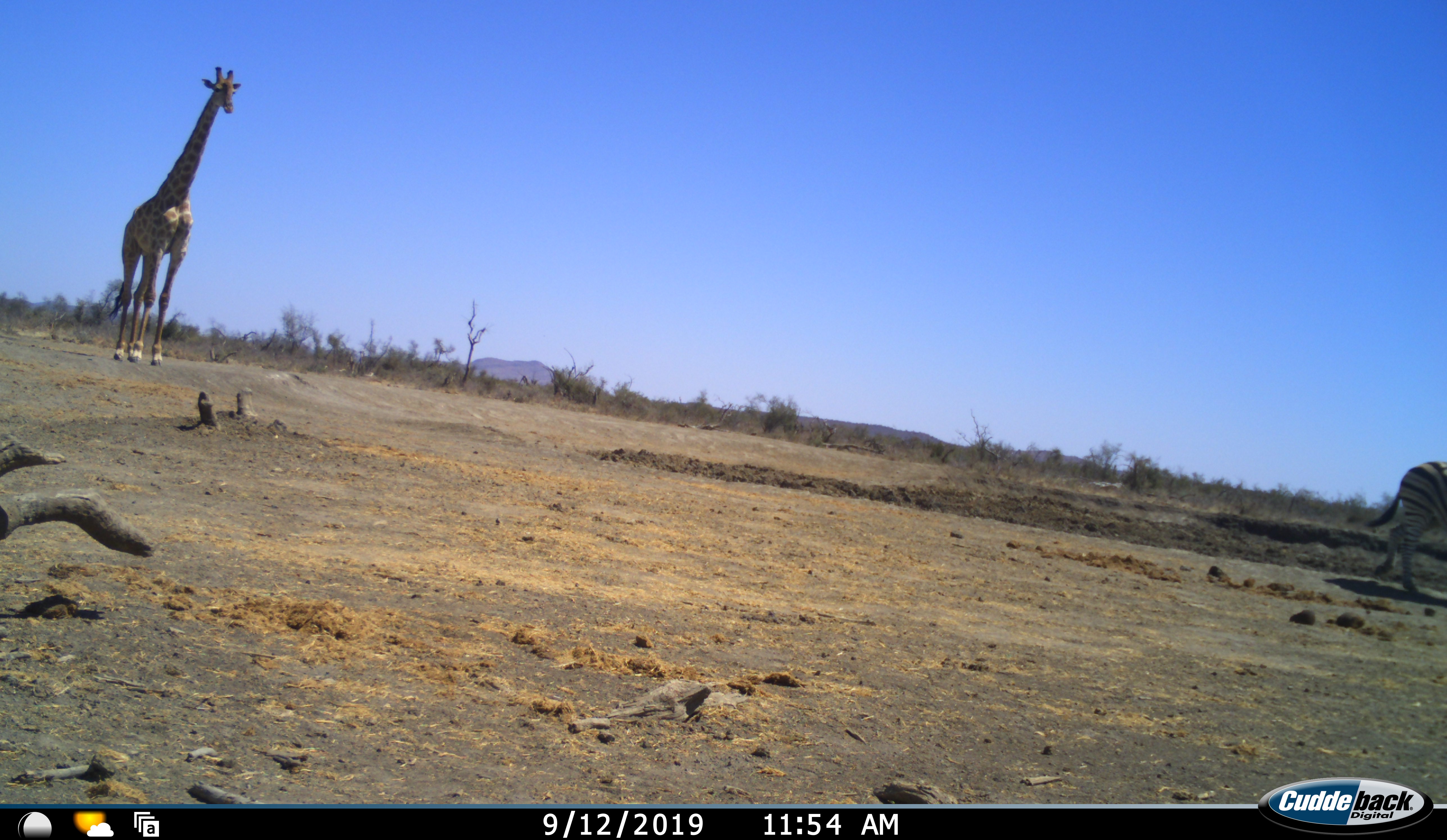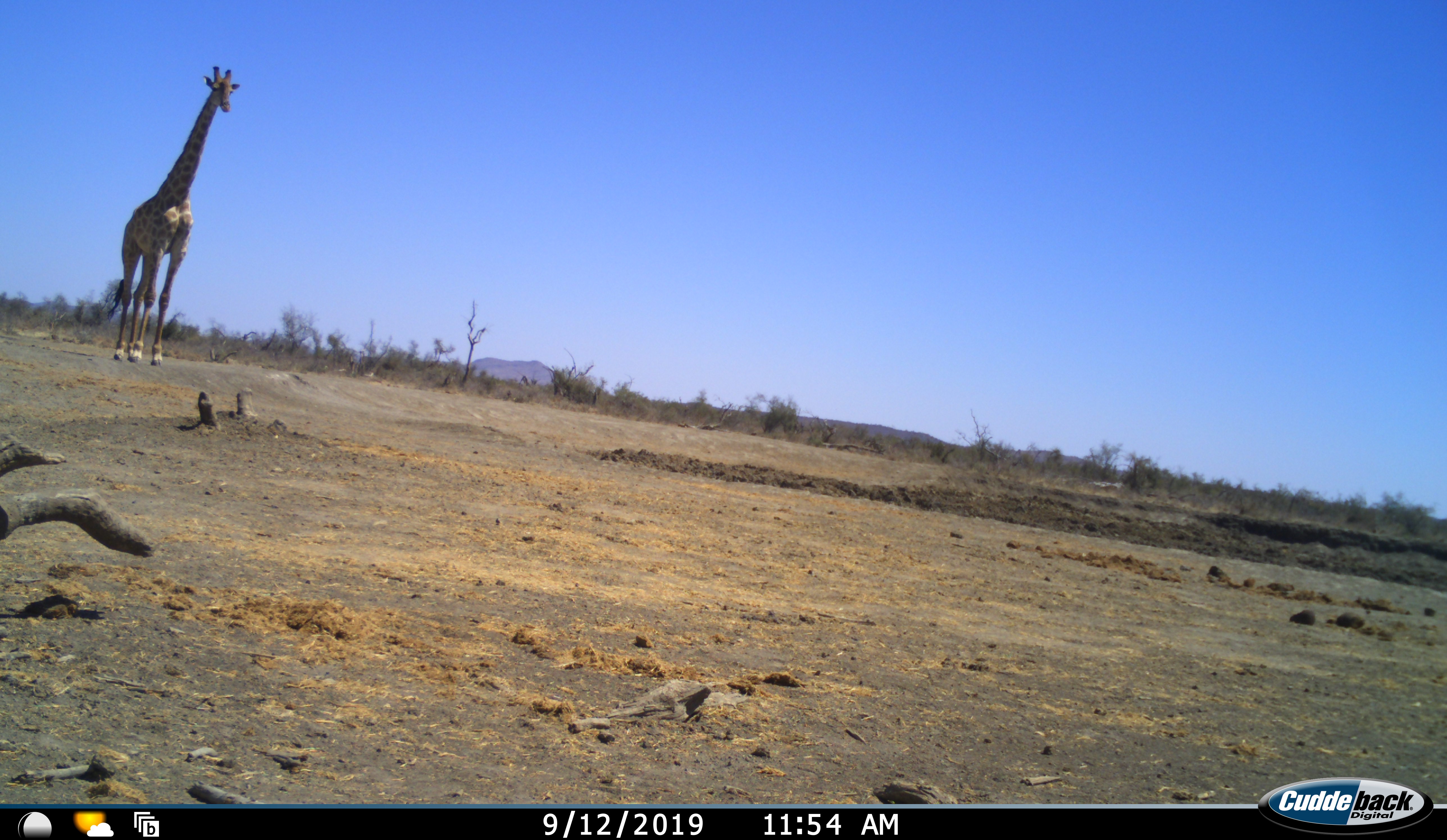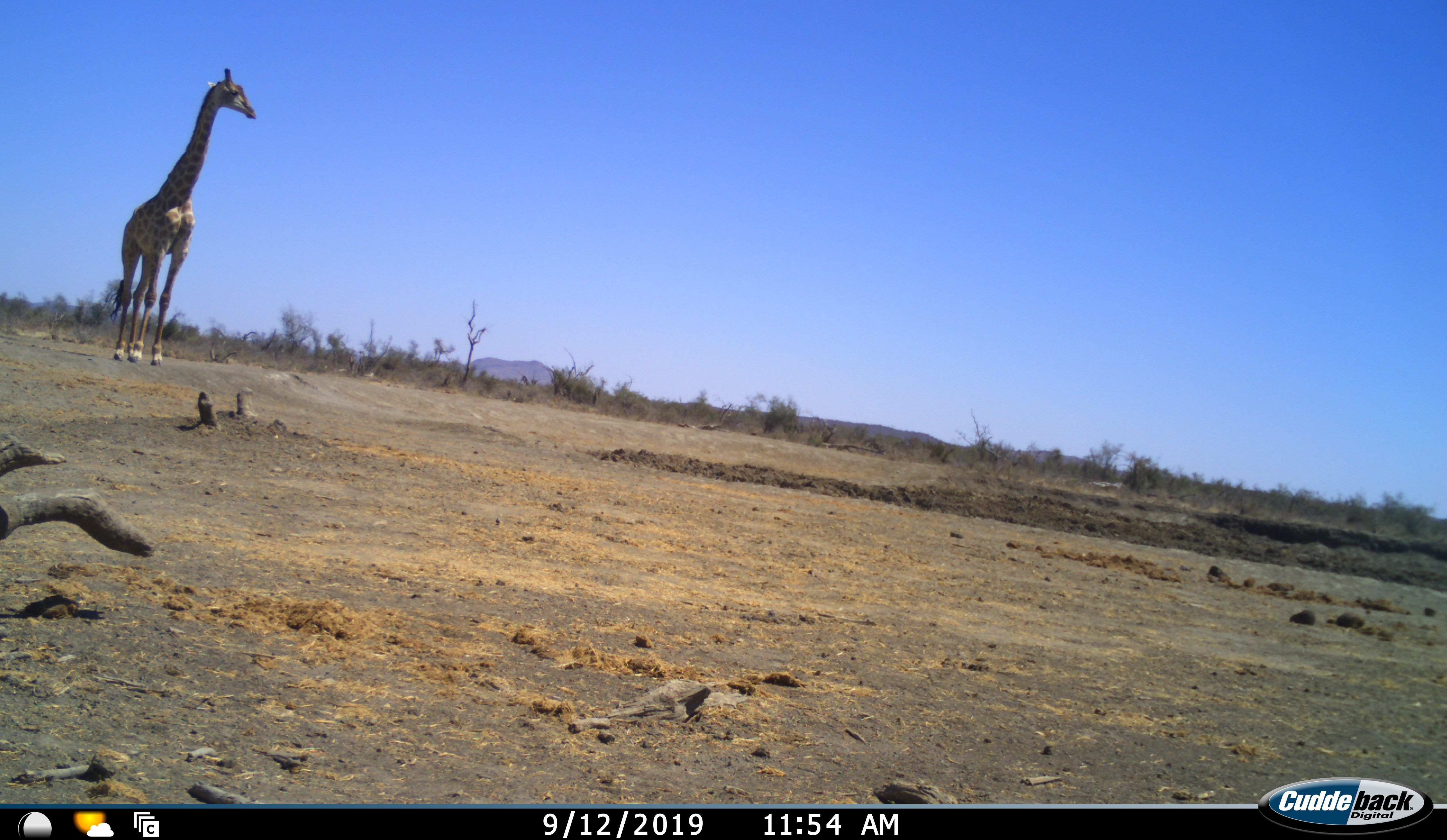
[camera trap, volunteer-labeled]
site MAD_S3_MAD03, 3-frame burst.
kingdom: Animalia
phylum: Chordata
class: Mammalia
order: Artiodactyla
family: Giraffidae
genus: Giraffa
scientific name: Giraffa camelopardalis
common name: giraffe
Giraffe (Giraffa camelopardalis), count 1. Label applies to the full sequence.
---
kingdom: Animalia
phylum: Chordata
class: Mammalia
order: Perissodactyla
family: Equidae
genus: Equus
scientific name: Equus quagga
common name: plains zebra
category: zebraplains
Zebraplains (plains zebra) (Equus quagga), count 1. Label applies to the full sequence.